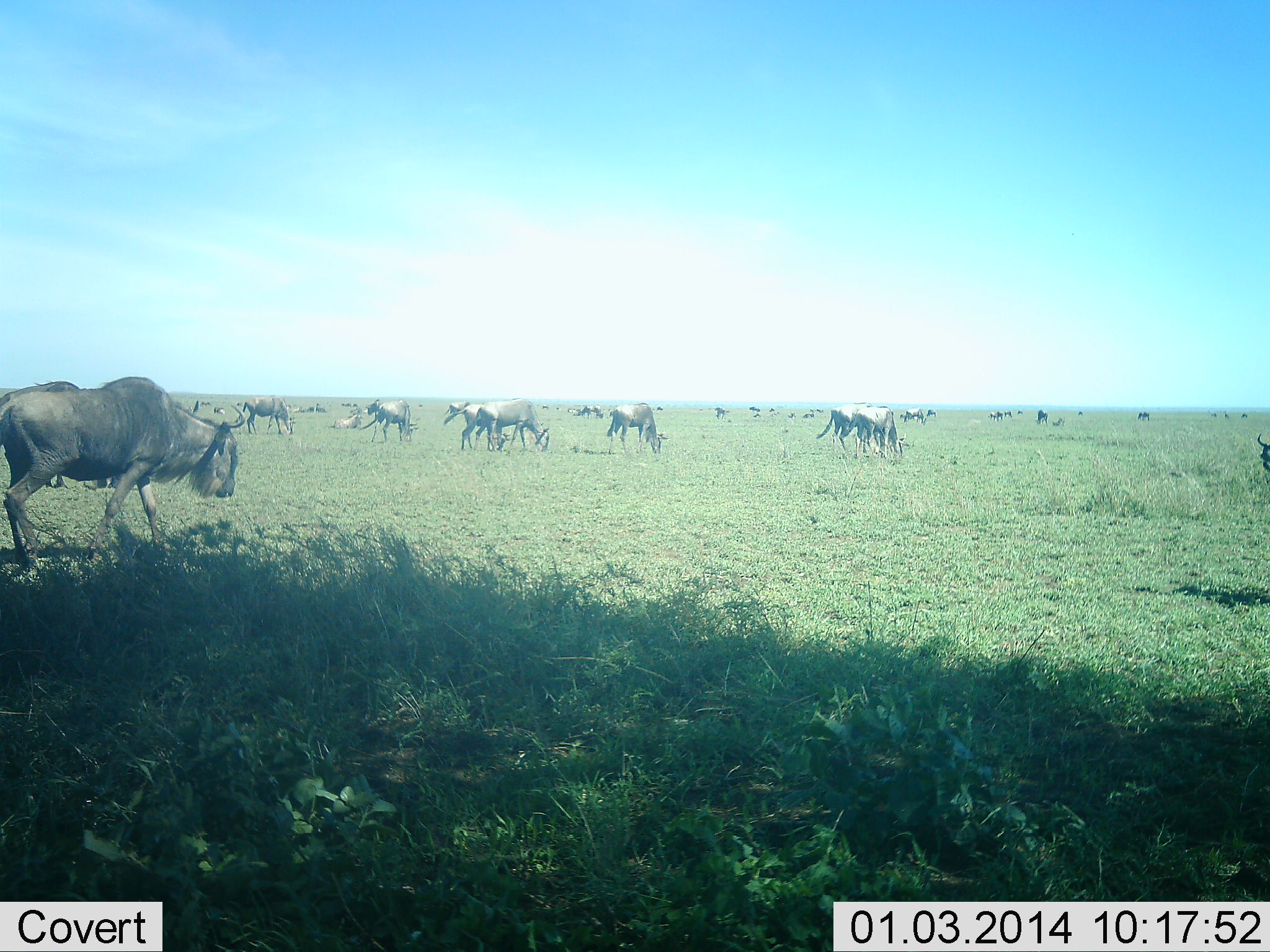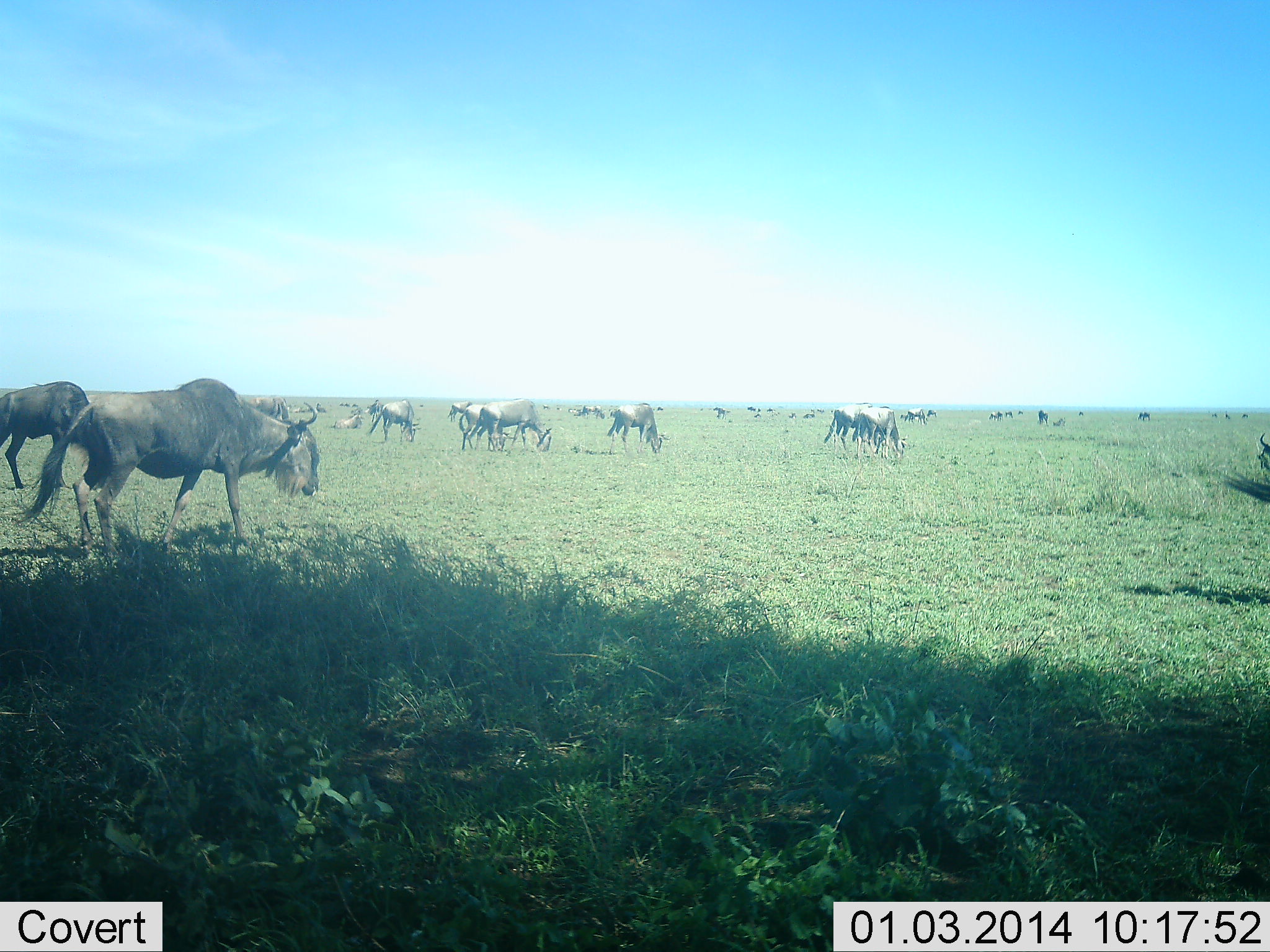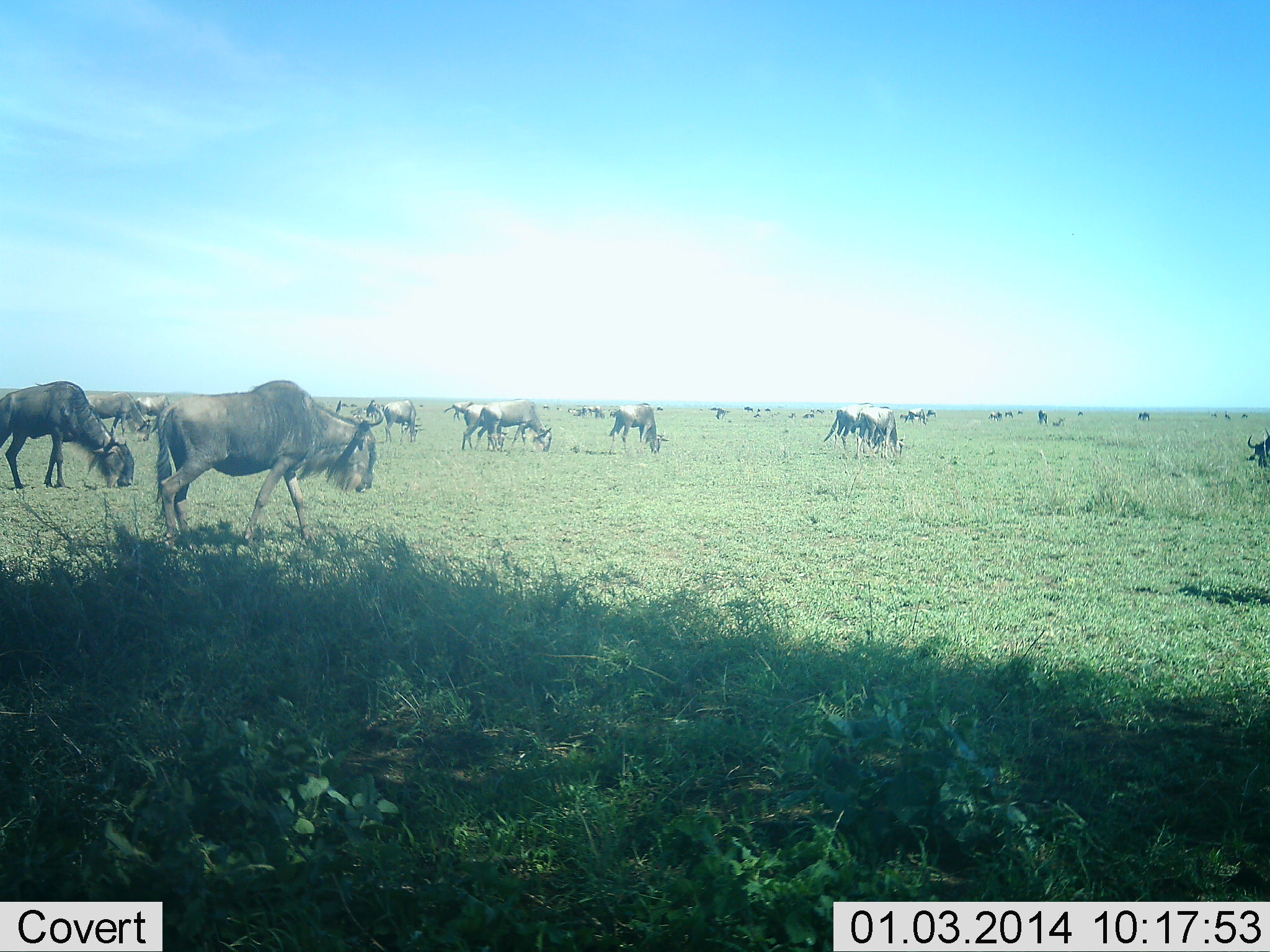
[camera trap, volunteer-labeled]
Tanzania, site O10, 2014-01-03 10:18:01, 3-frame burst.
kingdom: Animalia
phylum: Chordata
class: Mammalia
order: Artiodactyla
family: Bovidae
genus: Connochaetes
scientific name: Connochaetes taurinus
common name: blue wildebeest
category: wildebeest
Wildebeest (blue wildebeest) (Connochaetes taurinus), count 11-50. Behavior (volunteer vote fractions): standing 50%, resting 10%, moving 80%, interacting 0%. Young present (vote fraction): 0%. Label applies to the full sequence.